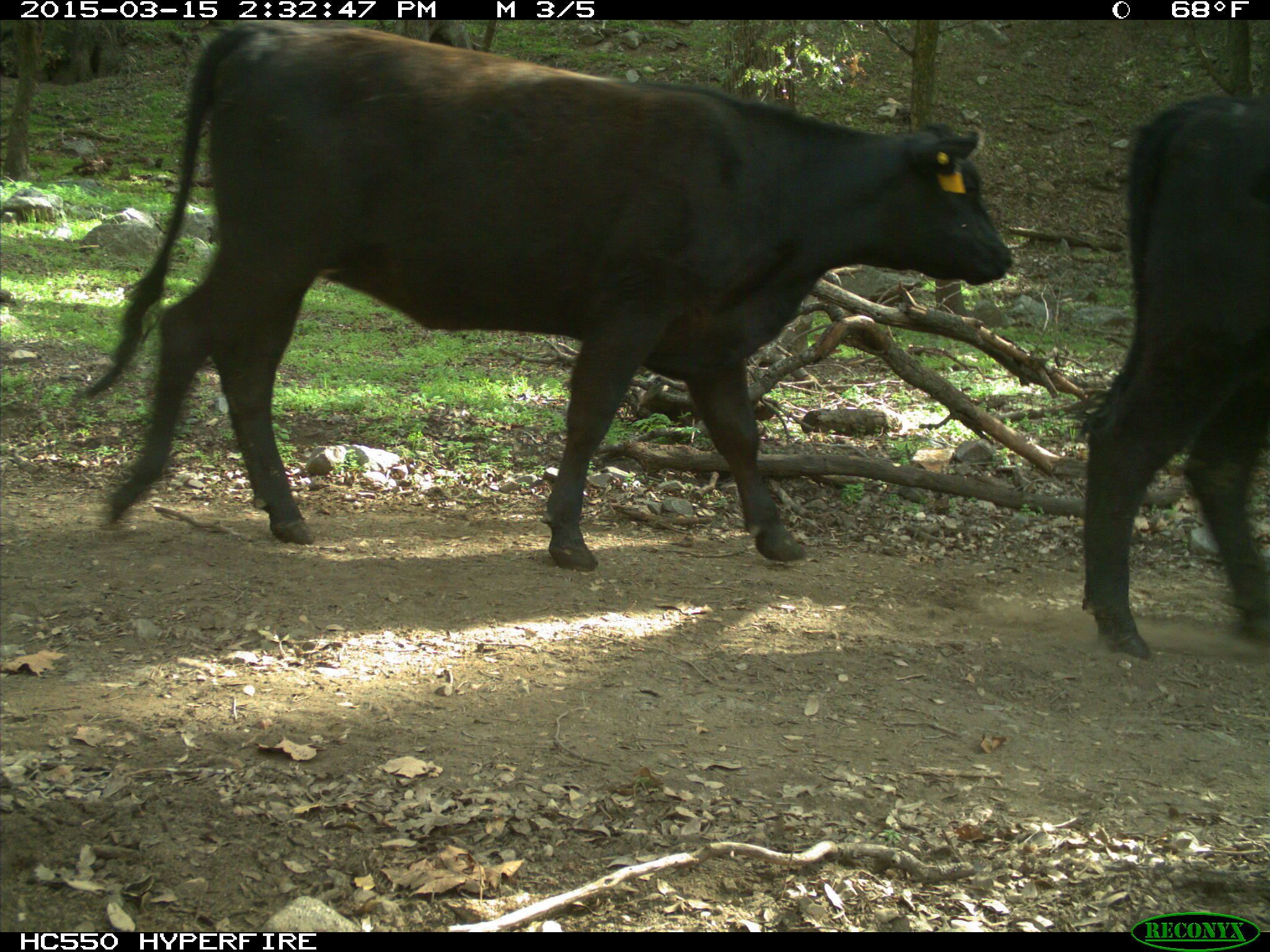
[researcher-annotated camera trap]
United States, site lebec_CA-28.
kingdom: Animalia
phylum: Chordata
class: Mammalia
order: Artiodactyla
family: Bovidae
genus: Bos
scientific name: Bos taurus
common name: domestic cow